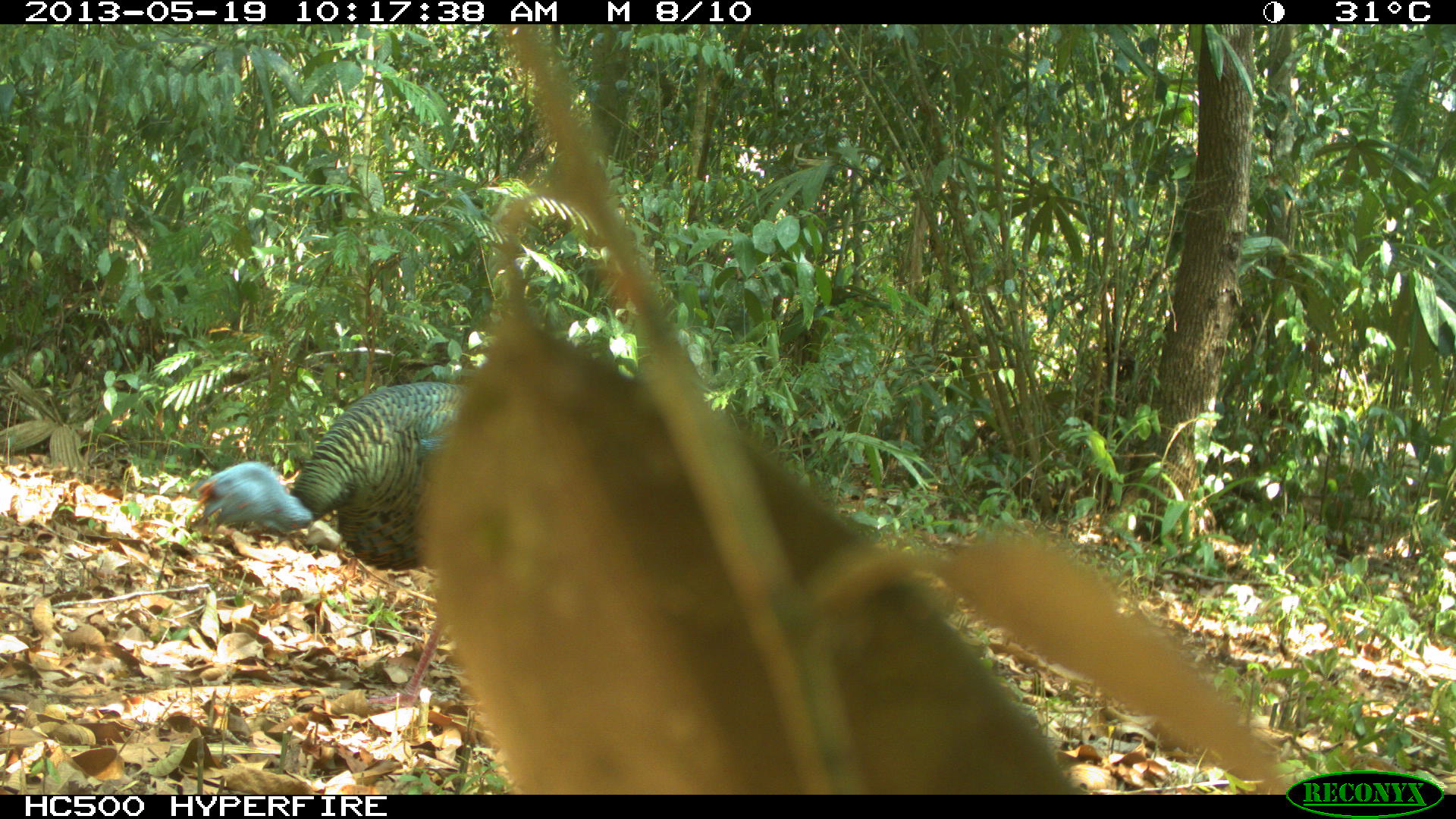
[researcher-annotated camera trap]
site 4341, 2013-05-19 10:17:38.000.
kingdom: Animalia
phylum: Chordata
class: Aves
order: Galliformes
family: Phasianidae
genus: Meleagris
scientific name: Meleagris ocellata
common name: ocellated turkey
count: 1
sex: male